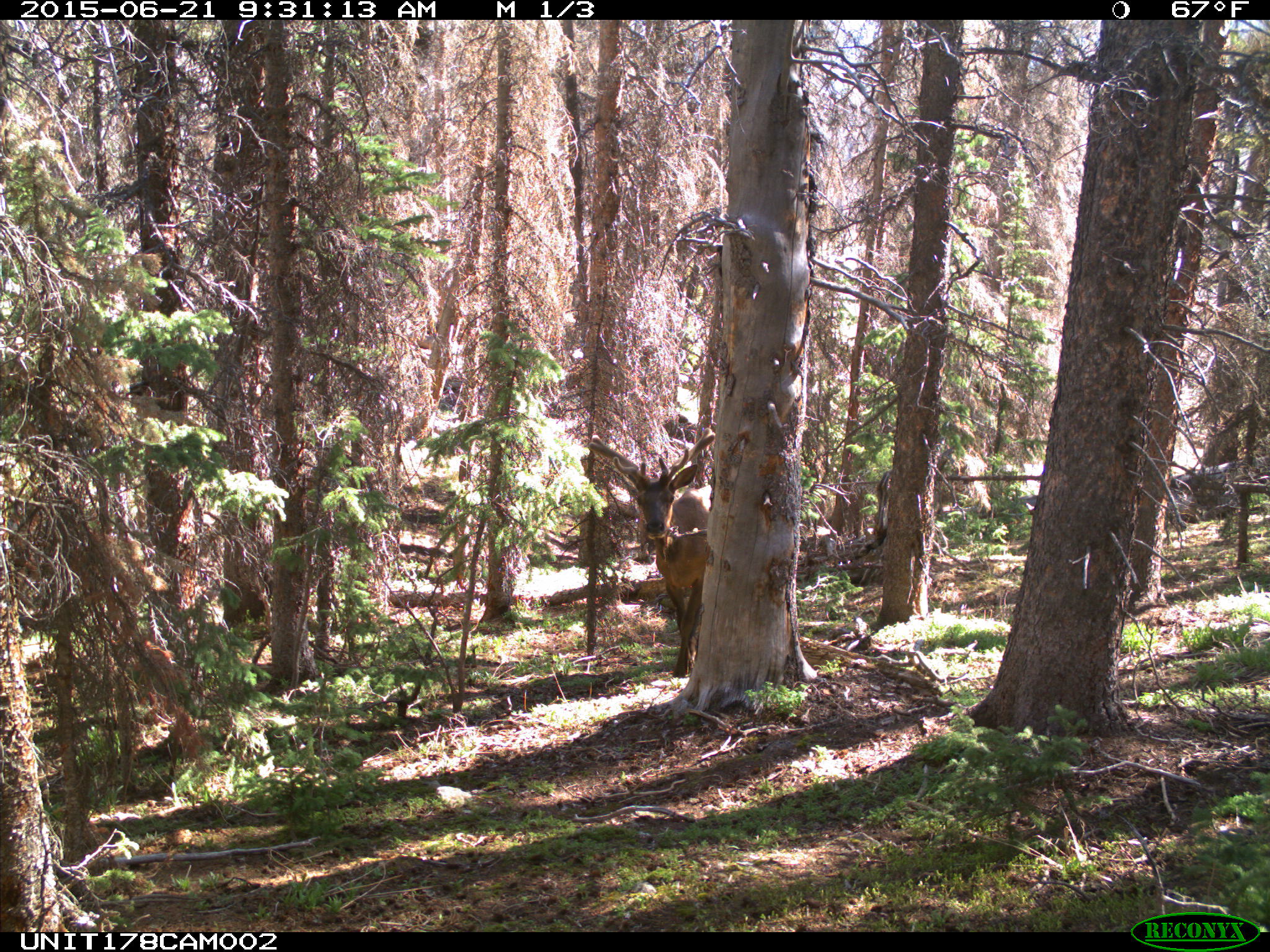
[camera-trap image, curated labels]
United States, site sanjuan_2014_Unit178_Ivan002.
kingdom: Animalia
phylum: Chordata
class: Mammalia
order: Artiodactyla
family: Cervidae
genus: Cervus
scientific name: Cervus elaphus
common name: red deer